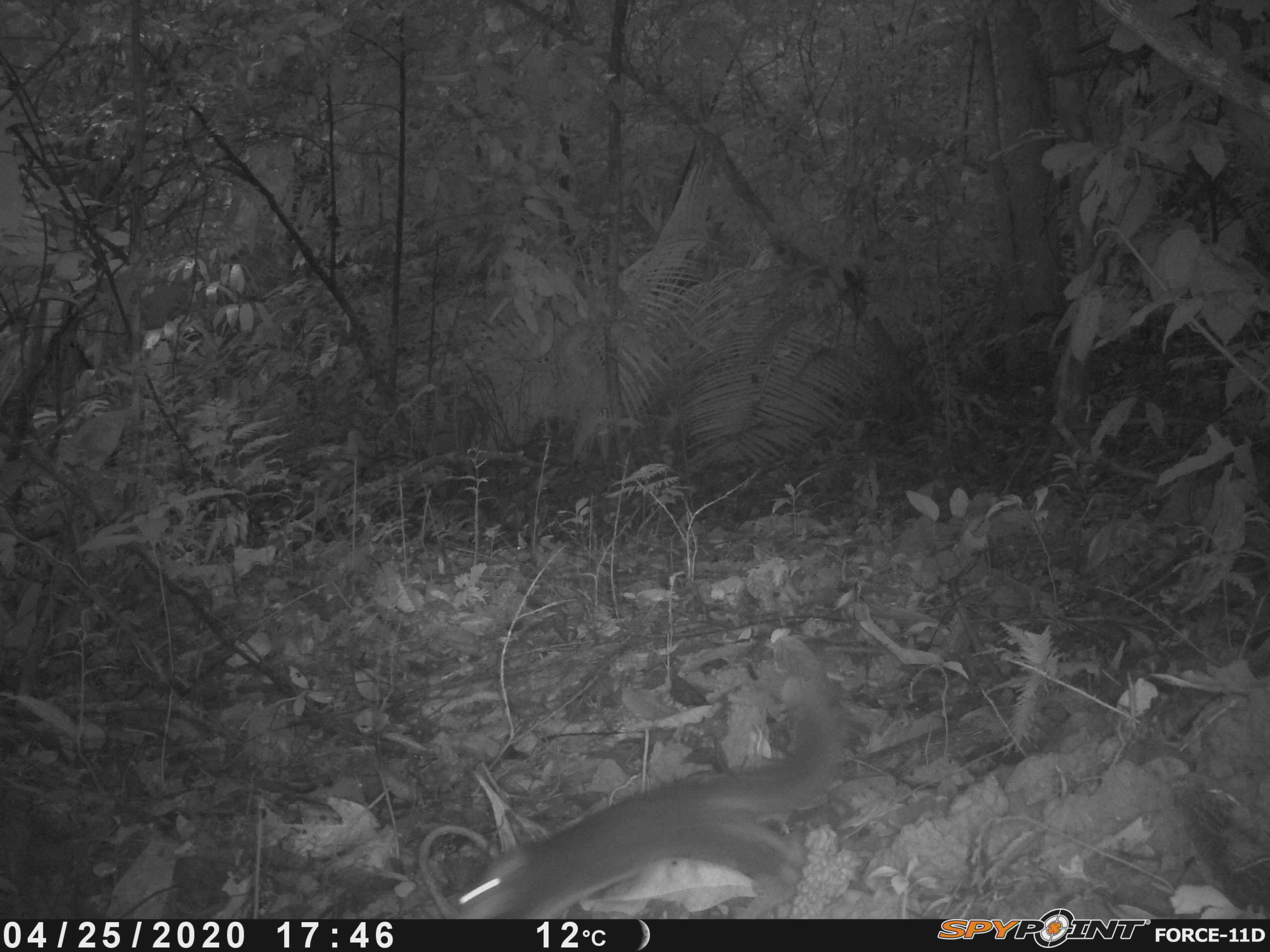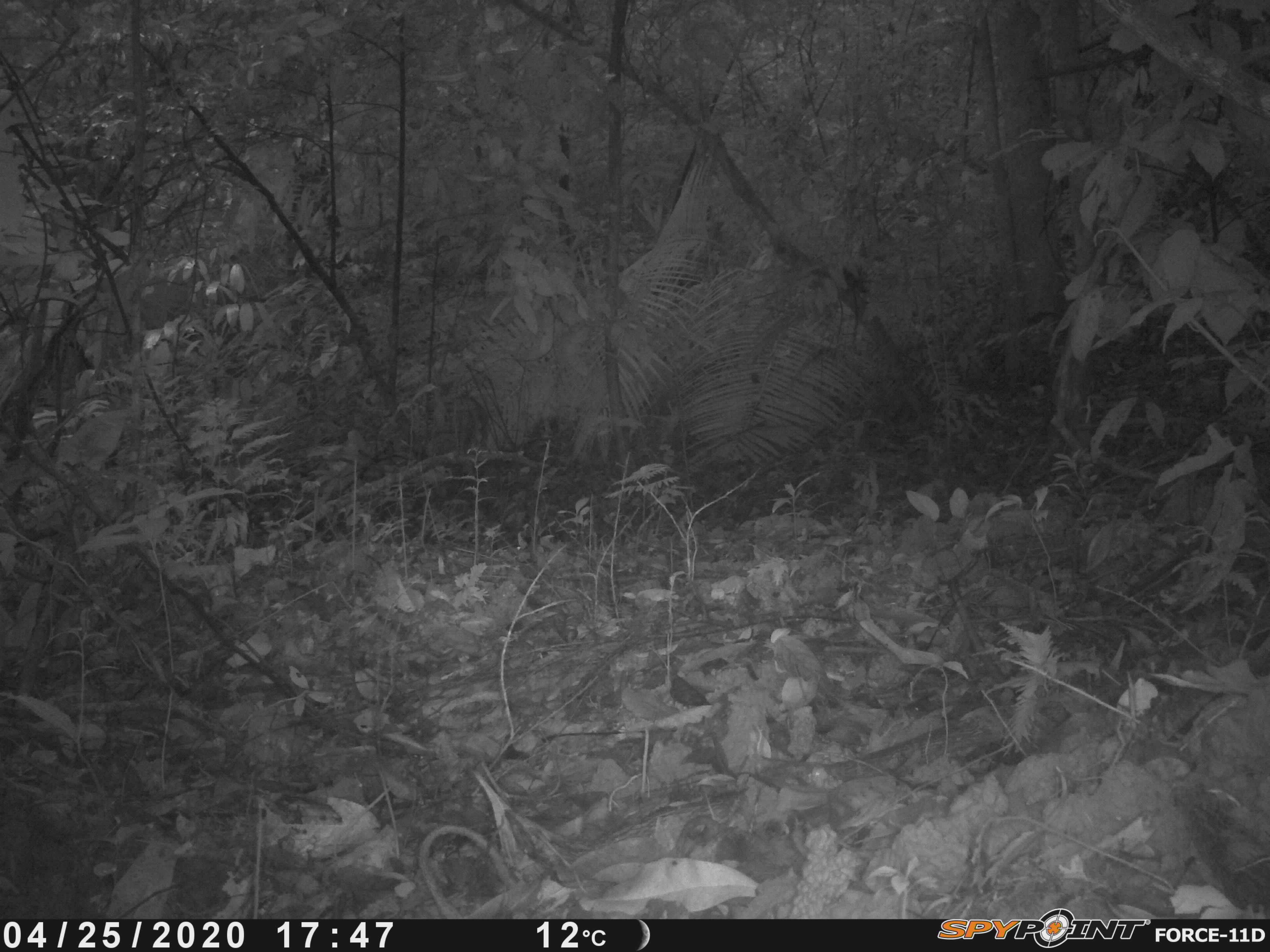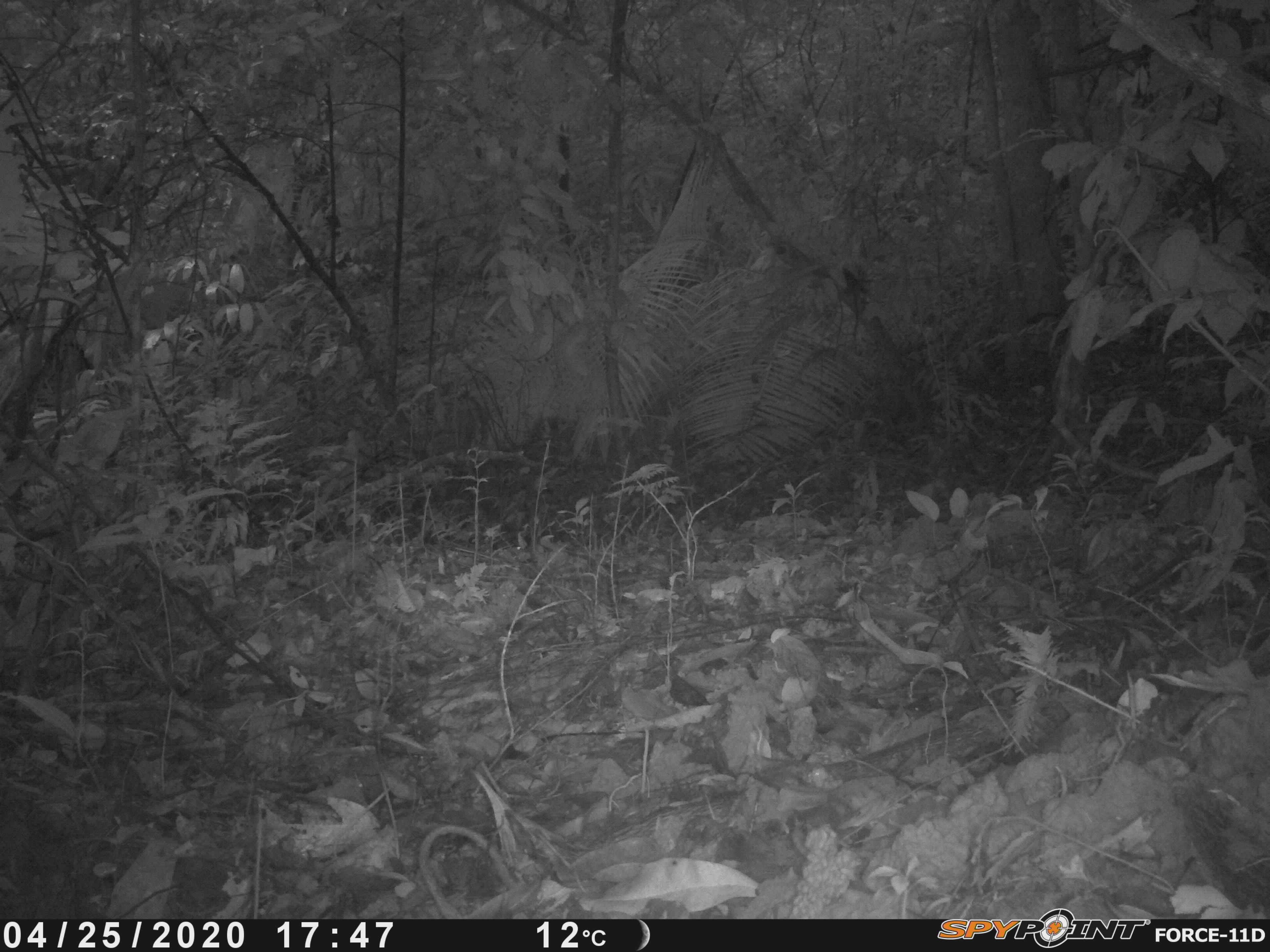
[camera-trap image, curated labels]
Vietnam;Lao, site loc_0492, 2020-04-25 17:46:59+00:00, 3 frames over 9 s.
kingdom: Animalia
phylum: Chordata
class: Mammalia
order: Rodentia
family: Sciuridae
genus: Dremomys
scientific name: Dremomys rufigenis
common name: red-cheeked squirrel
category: red cheeked squirrel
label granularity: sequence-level